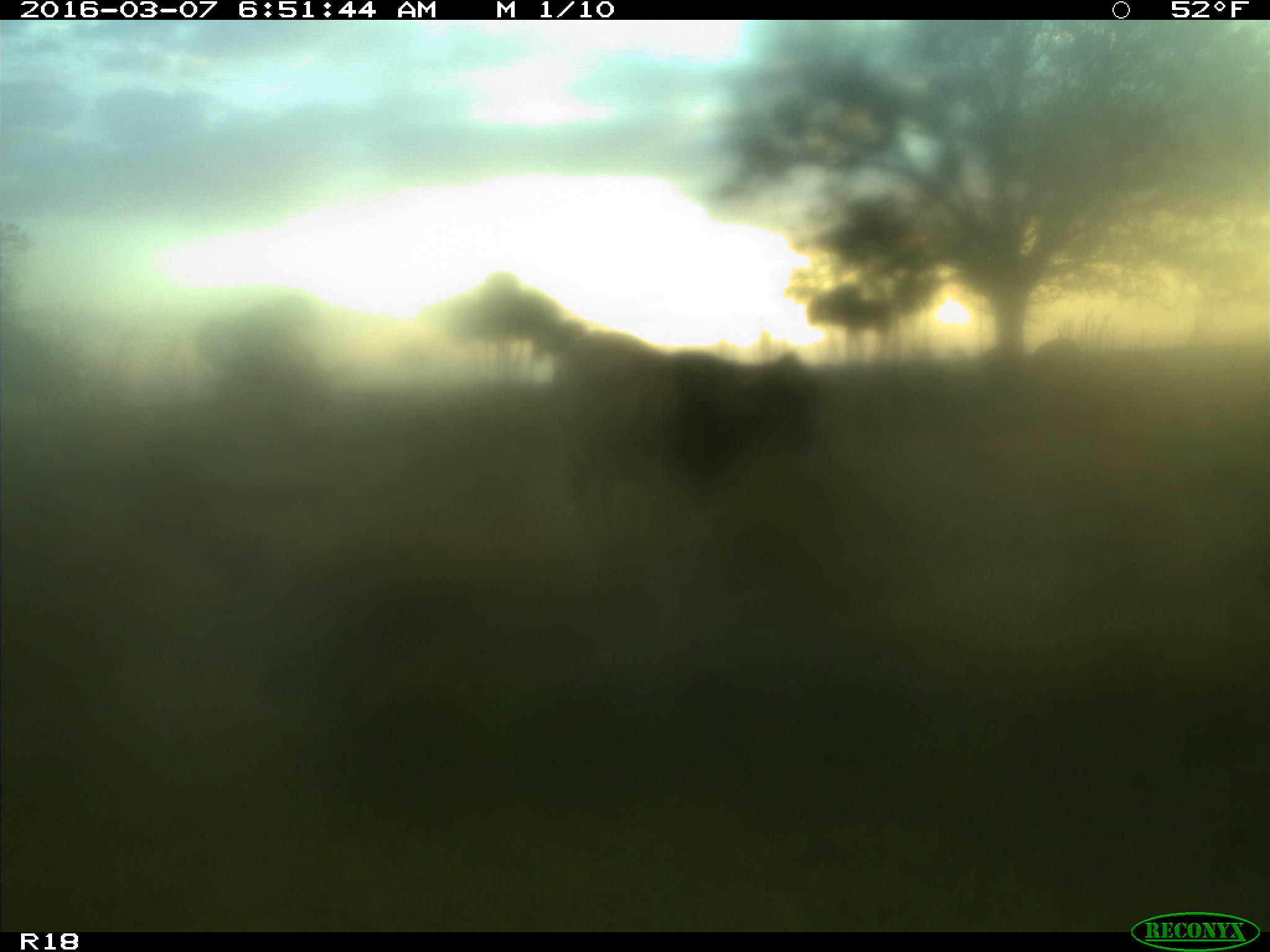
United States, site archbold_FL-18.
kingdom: Animalia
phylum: Chordata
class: Mammalia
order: Artiodactyla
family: Bovidae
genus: Bos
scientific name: Bos taurus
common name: domestic cow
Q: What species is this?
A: Bos taurus (domestic cow).